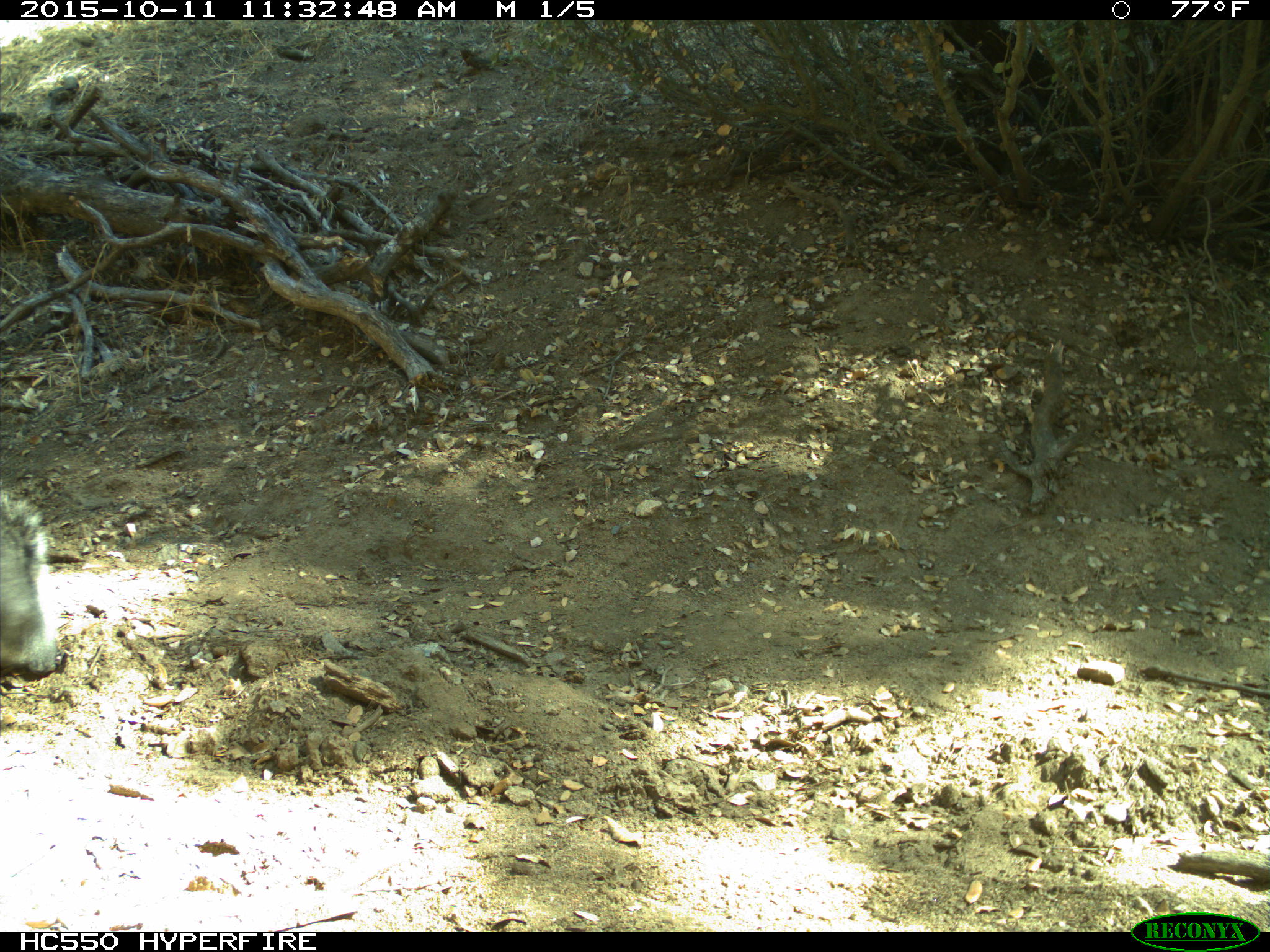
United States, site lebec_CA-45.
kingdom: Animalia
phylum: Chordata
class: Mammalia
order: Rodentia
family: Sciuridae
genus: Sciurus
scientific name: Sciurus carolinensis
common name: eastern gray squirrel